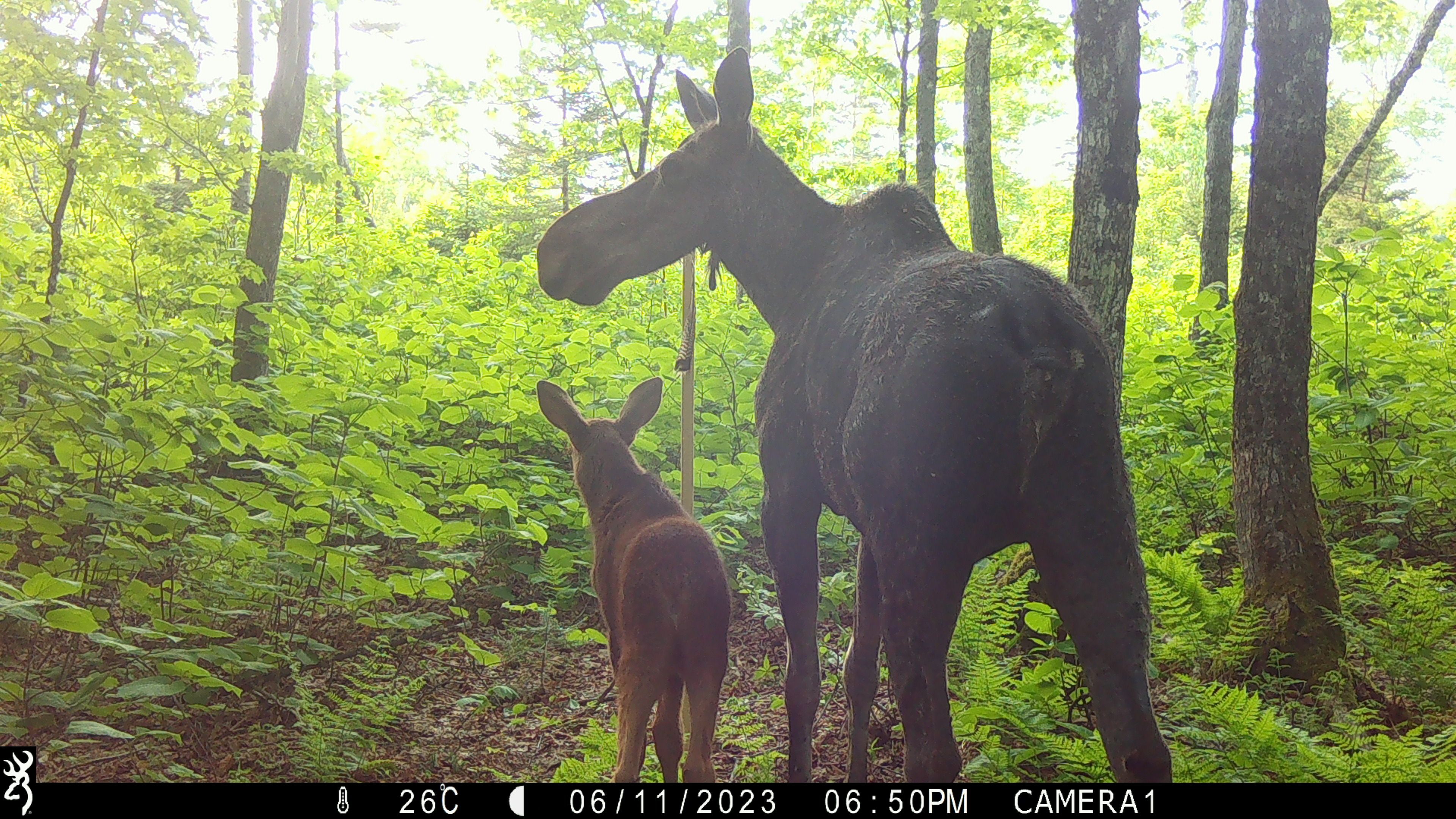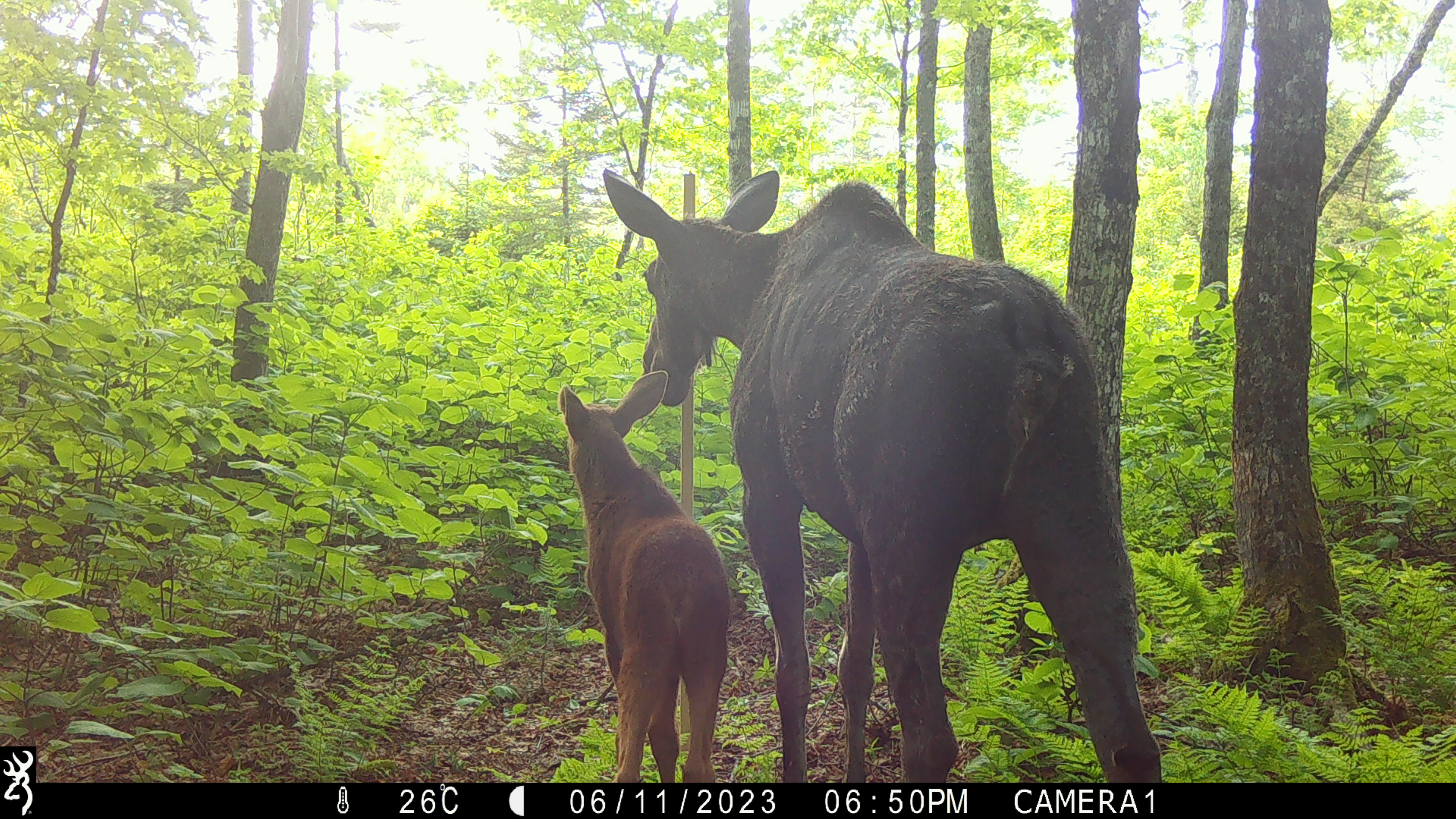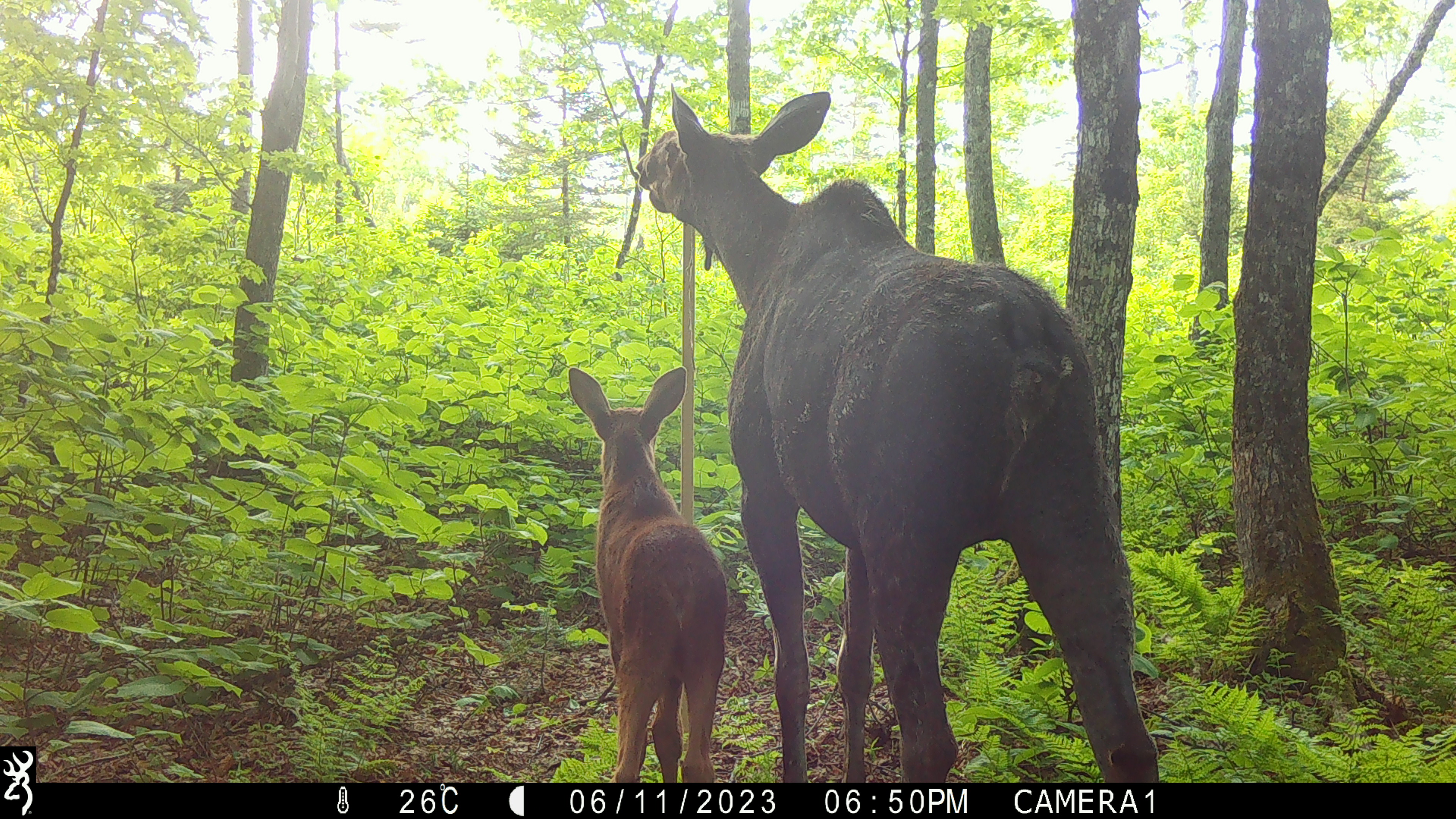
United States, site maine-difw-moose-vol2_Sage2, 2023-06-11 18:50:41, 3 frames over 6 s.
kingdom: Animalia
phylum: Chordata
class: Mammalia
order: Artiodactyla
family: Cervidae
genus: Alces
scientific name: Alces alces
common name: moose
Moose (Alces alces).